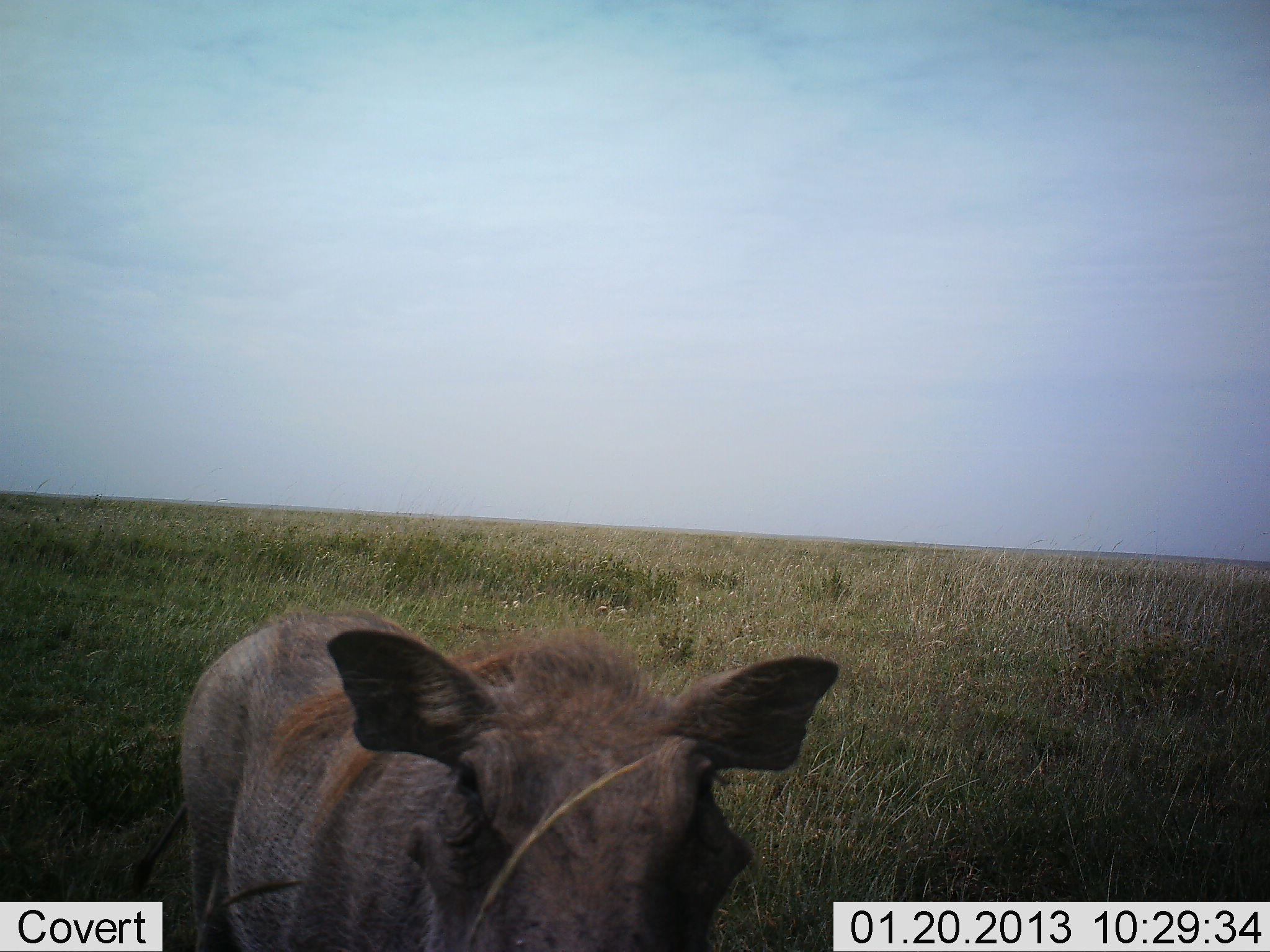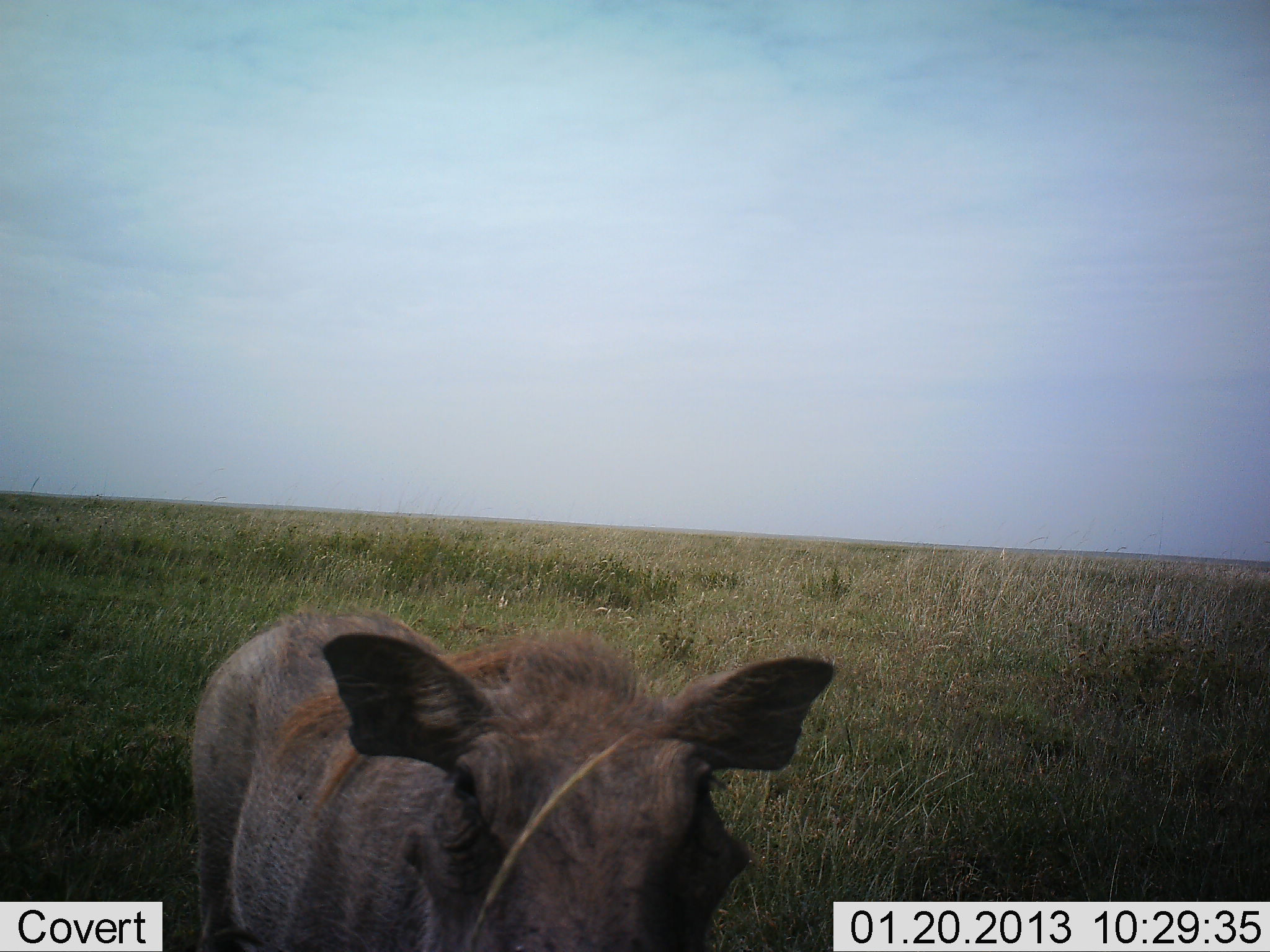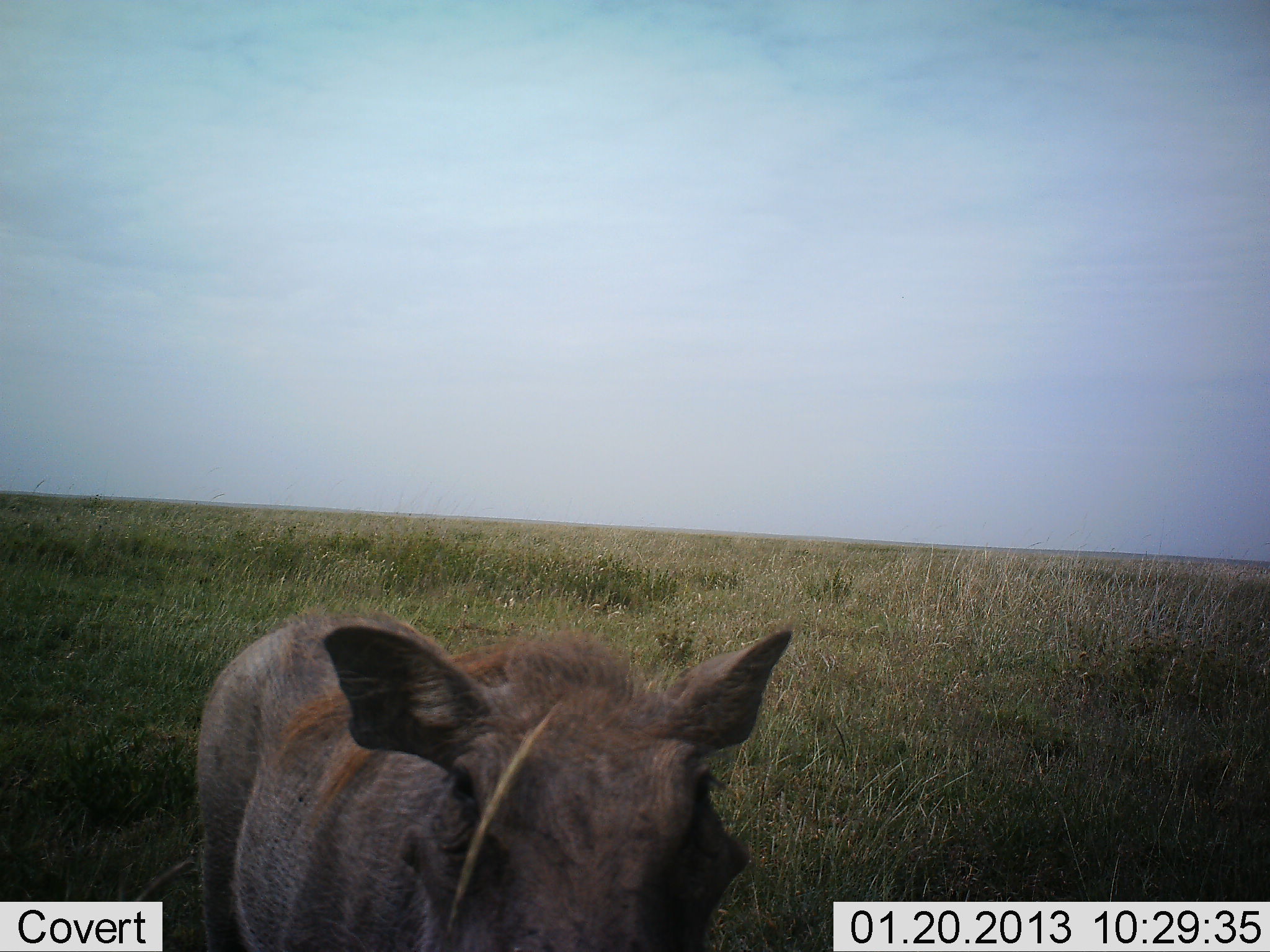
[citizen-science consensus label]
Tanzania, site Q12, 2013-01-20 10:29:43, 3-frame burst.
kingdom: Animalia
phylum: Chordata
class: Mammalia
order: Artiodactyla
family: Suidae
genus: Phacochoerus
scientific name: Phacochoerus africanus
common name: warthog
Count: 1.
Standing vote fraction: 93%.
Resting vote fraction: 0%.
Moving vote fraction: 4%.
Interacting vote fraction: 4%.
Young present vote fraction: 0%.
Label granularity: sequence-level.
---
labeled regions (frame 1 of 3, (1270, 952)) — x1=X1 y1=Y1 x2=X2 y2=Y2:
animal: x1=128 y1=607 x2=841 y2=952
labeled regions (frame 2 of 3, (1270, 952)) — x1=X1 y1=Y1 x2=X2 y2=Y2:
animal: x1=189 y1=610 x2=838 y2=952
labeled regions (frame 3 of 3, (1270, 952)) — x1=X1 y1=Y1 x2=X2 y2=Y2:
animal: x1=117 y1=610 x2=793 y2=952